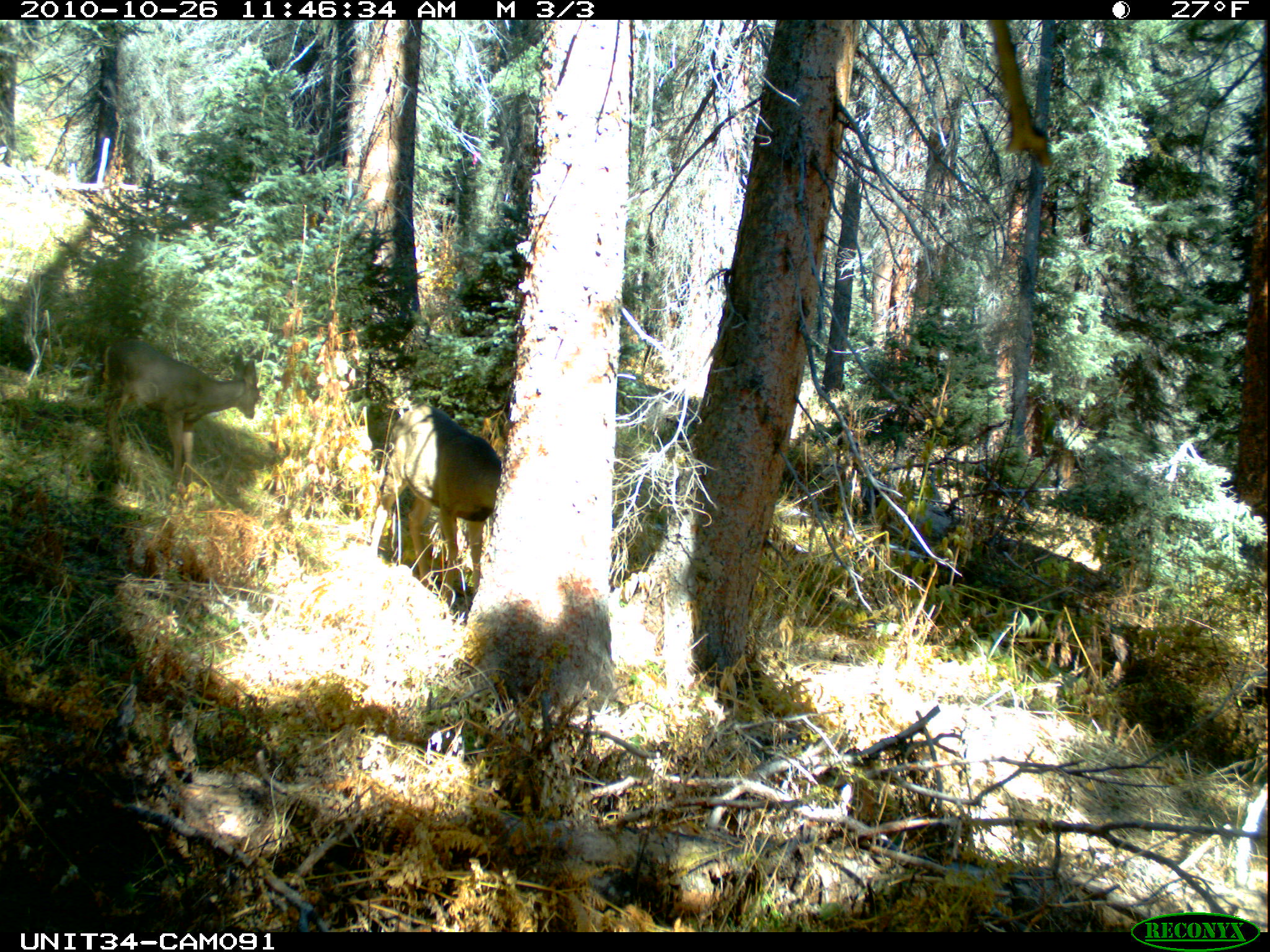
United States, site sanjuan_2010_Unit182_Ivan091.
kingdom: Animalia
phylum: Chordata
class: Mammalia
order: Artiodactyla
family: Cervidae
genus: Odocoileus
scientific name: Odocoileus hemionus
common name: mule deer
Odocoileus hemionus (mule deer).